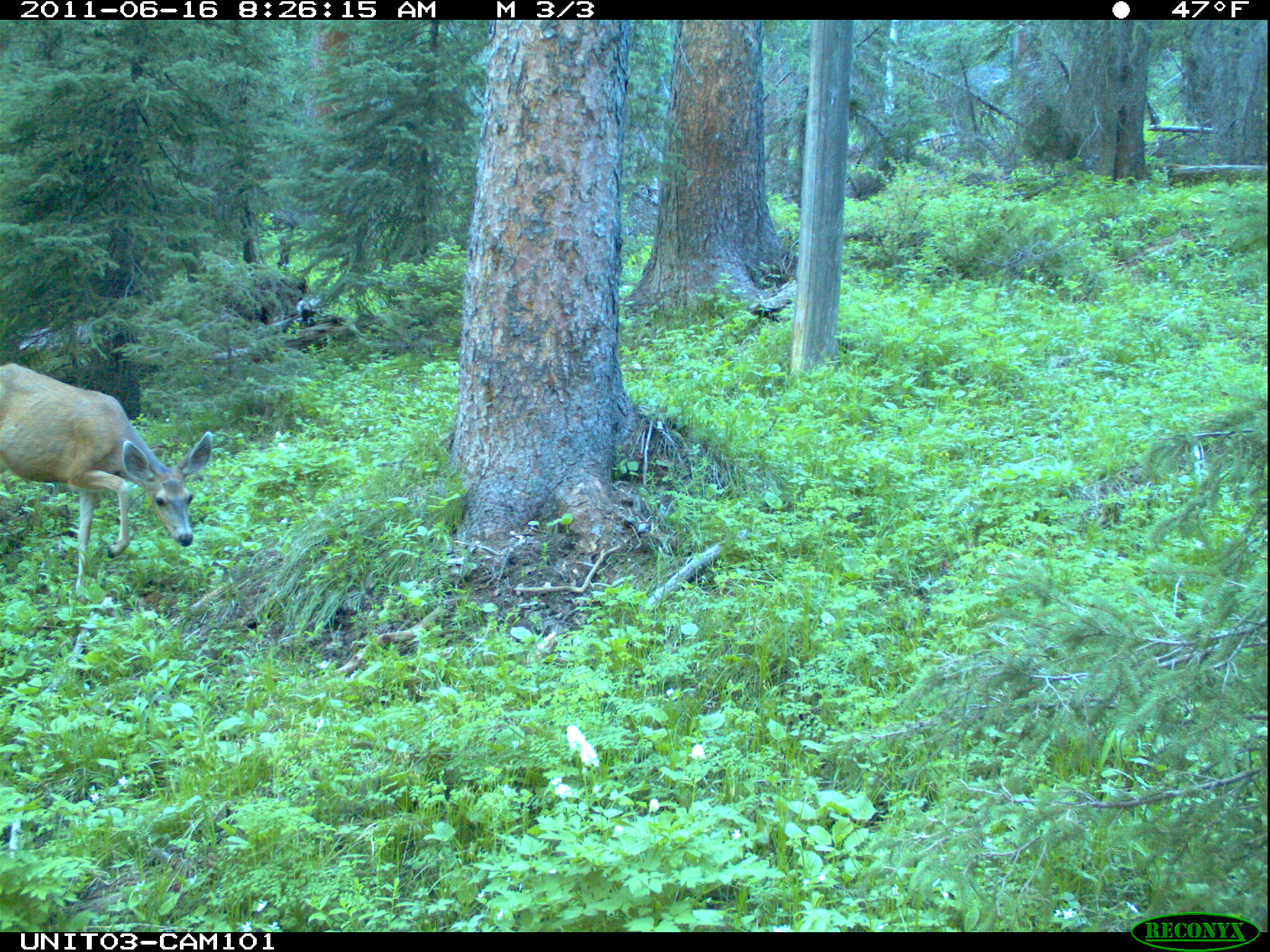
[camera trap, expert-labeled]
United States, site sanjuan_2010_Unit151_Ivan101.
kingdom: Animalia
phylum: Chordata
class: Mammalia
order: Artiodactyla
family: Cervidae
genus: Odocoileus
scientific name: Odocoileus hemionus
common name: mule deer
Odocoileus hemionus (mule deer).